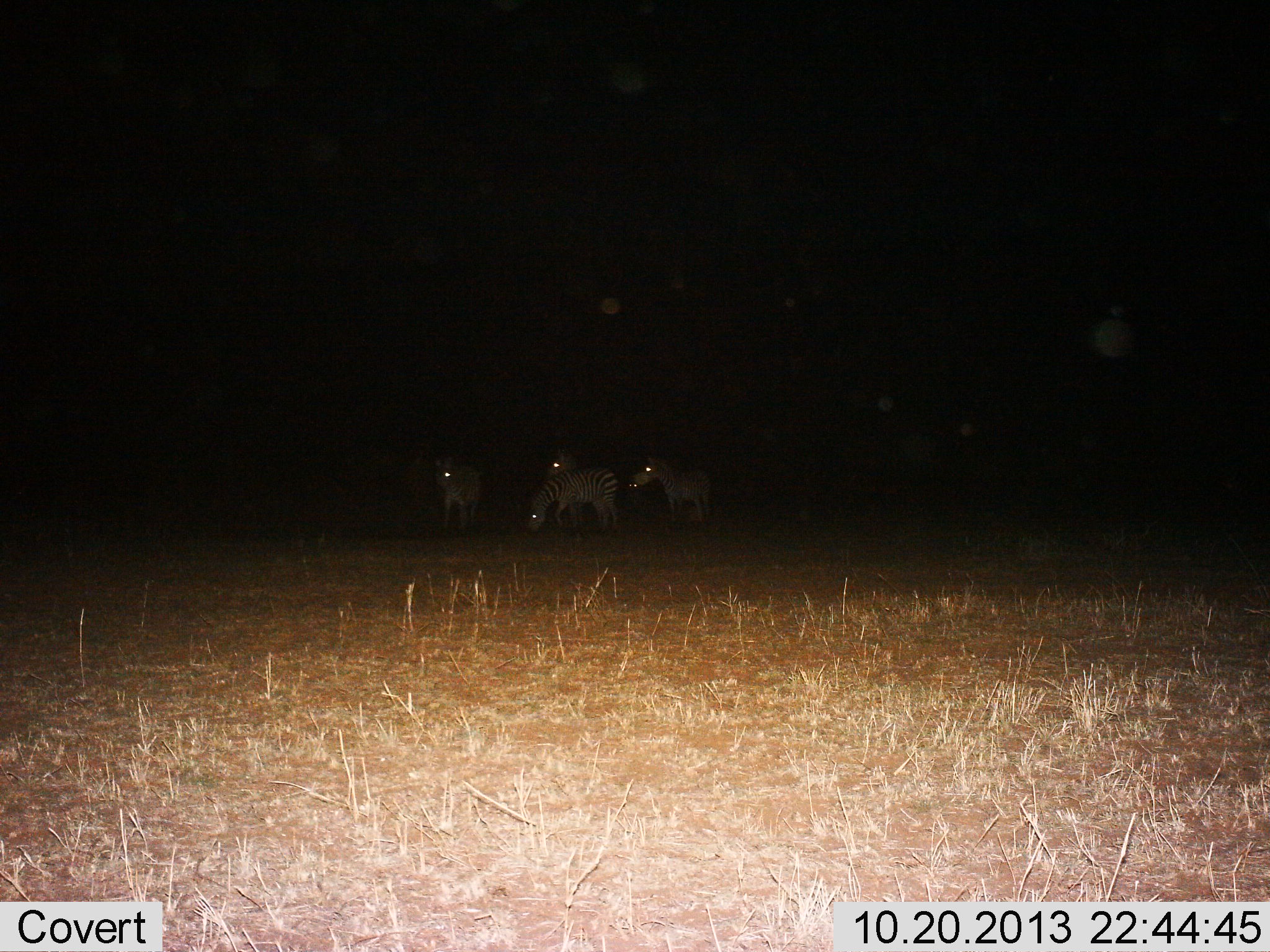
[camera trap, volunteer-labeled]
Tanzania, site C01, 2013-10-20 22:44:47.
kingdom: Animalia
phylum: Chordata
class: Mammalia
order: Perissodactyla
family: Equidae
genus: Equus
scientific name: Equus quagga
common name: plains zebra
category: zebra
Zebra (plains zebra) (Equus quagga), count 4. Behavior (volunteer vote fractions): standing 90%, resting 0%, moving 20%, interacting 0%. Young present (vote fraction): 0%. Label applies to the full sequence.